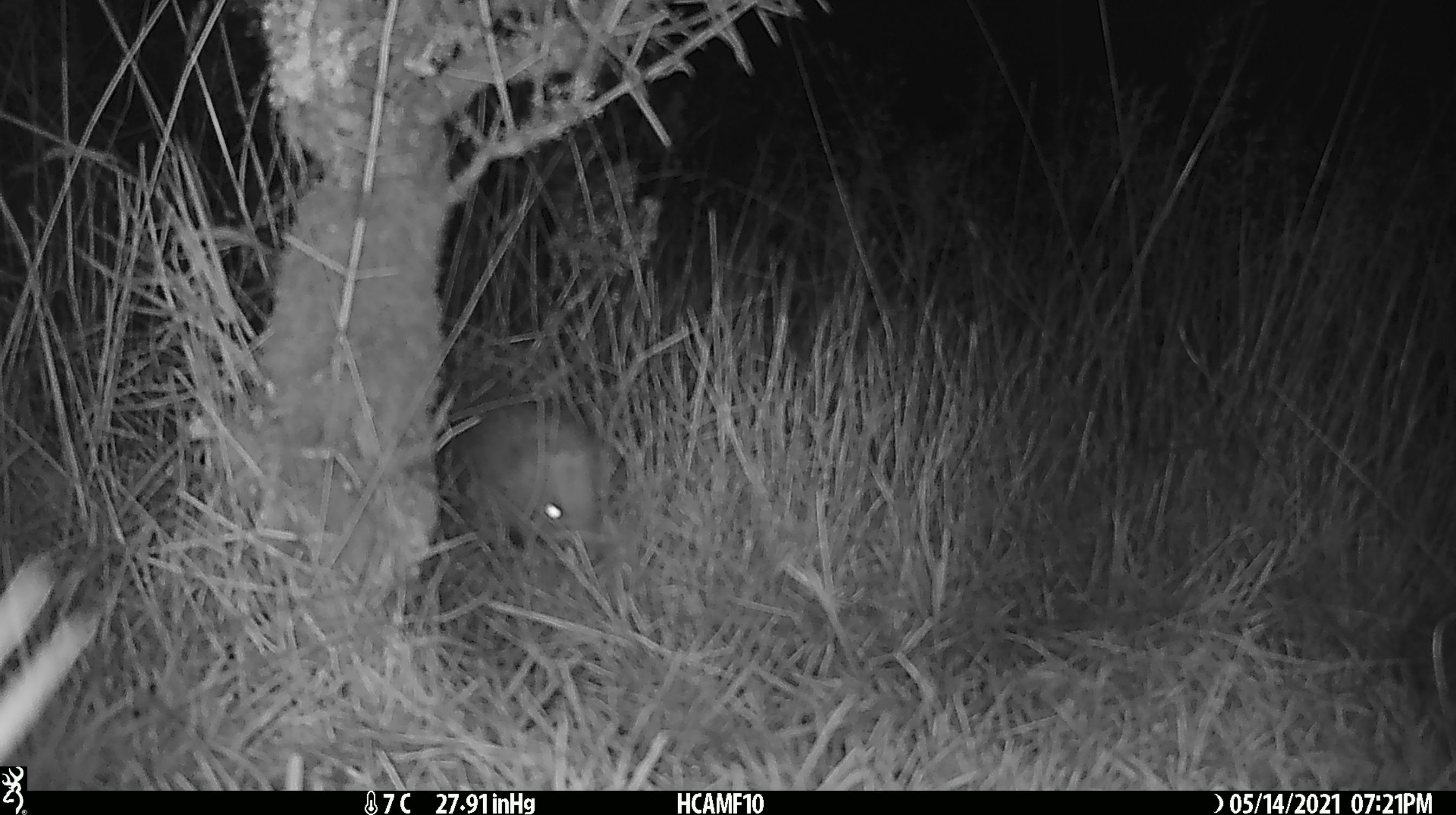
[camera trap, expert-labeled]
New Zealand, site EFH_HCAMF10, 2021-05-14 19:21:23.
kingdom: Animalia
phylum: Chordata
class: Mammalia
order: Eulipotyphla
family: Erinaceidae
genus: Erinaceus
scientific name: Erinaceus europaeus europaeus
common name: european hedgehog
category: hedgehog